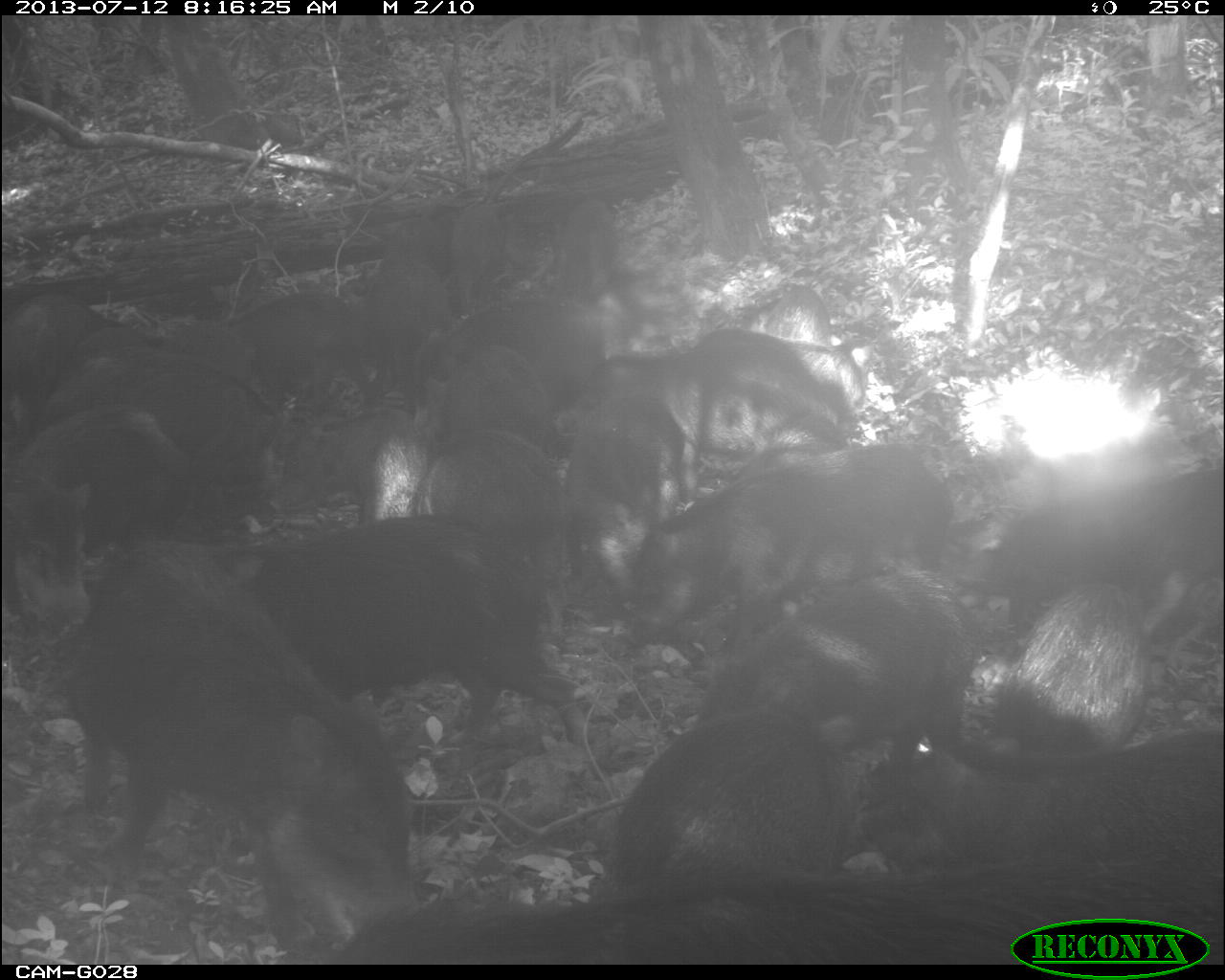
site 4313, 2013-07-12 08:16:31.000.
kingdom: Animalia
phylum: Chordata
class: Mammalia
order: Artiodactyla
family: Tayassuidae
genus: Tayassu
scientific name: Tayassu pecari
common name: white-lipped peccary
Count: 20.